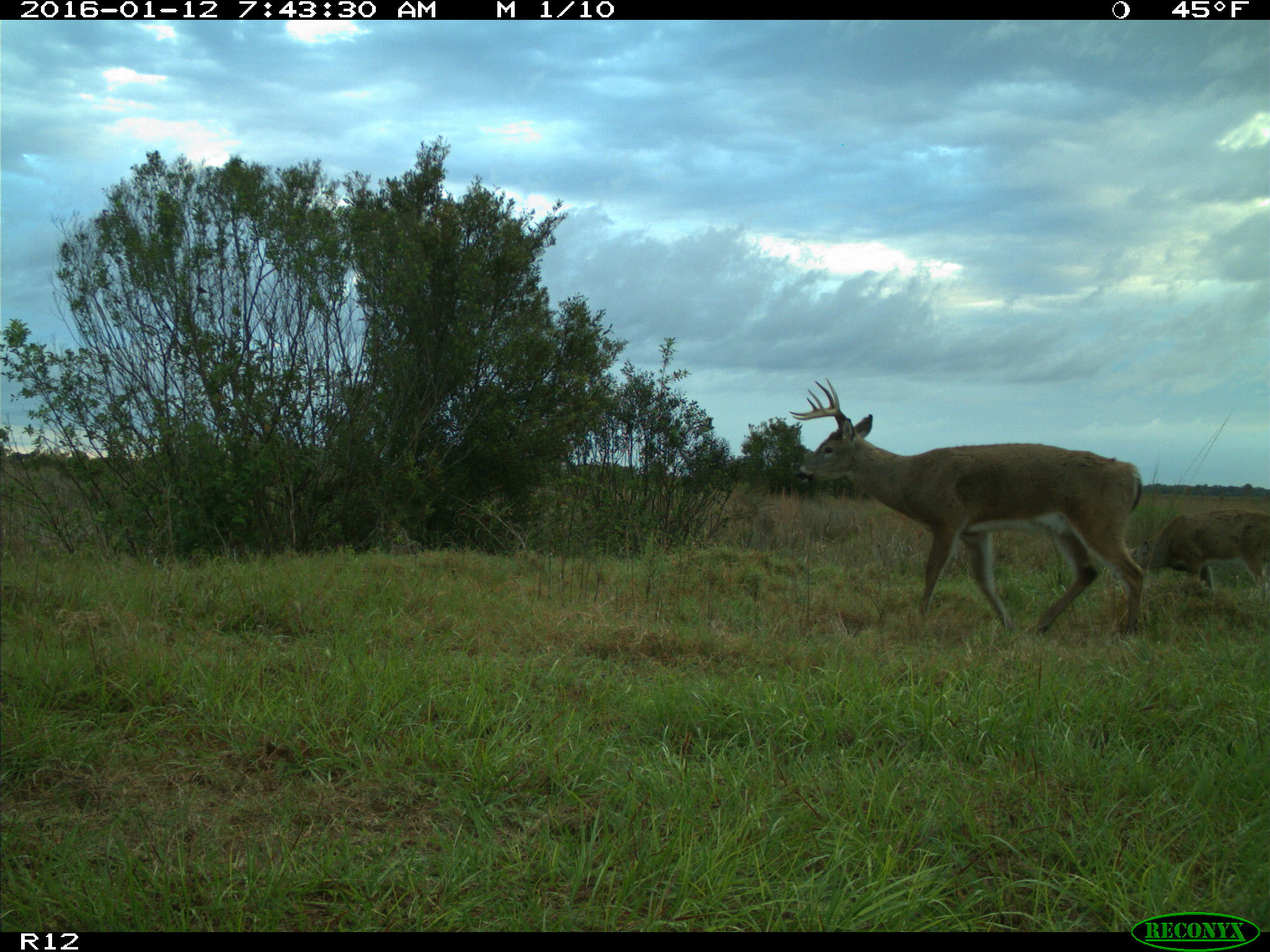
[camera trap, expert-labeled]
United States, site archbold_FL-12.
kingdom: Animalia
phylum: Chordata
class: Mammalia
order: Artiodactyla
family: Cervidae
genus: Odocoileus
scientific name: Odocoileus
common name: deer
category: unidentified deer